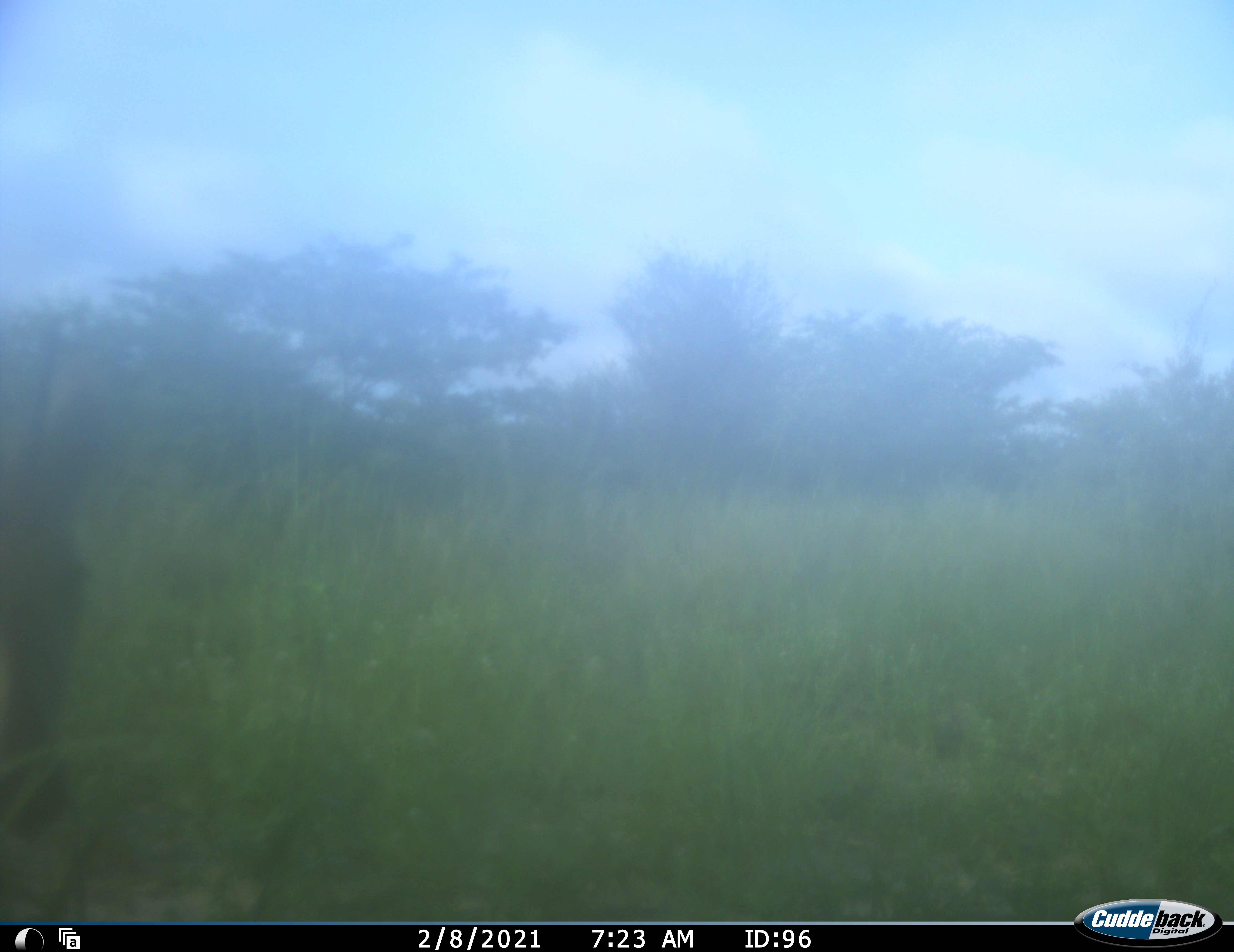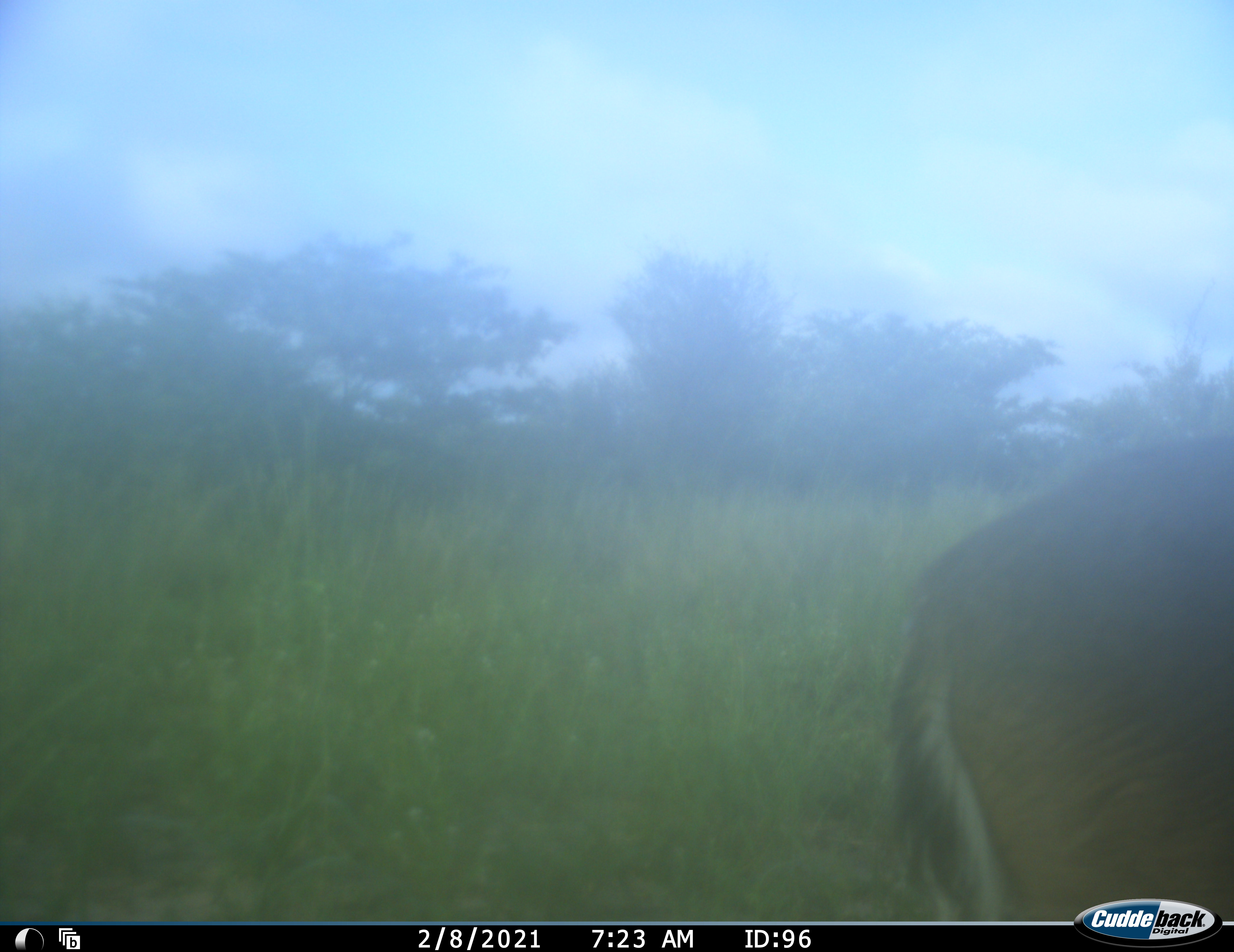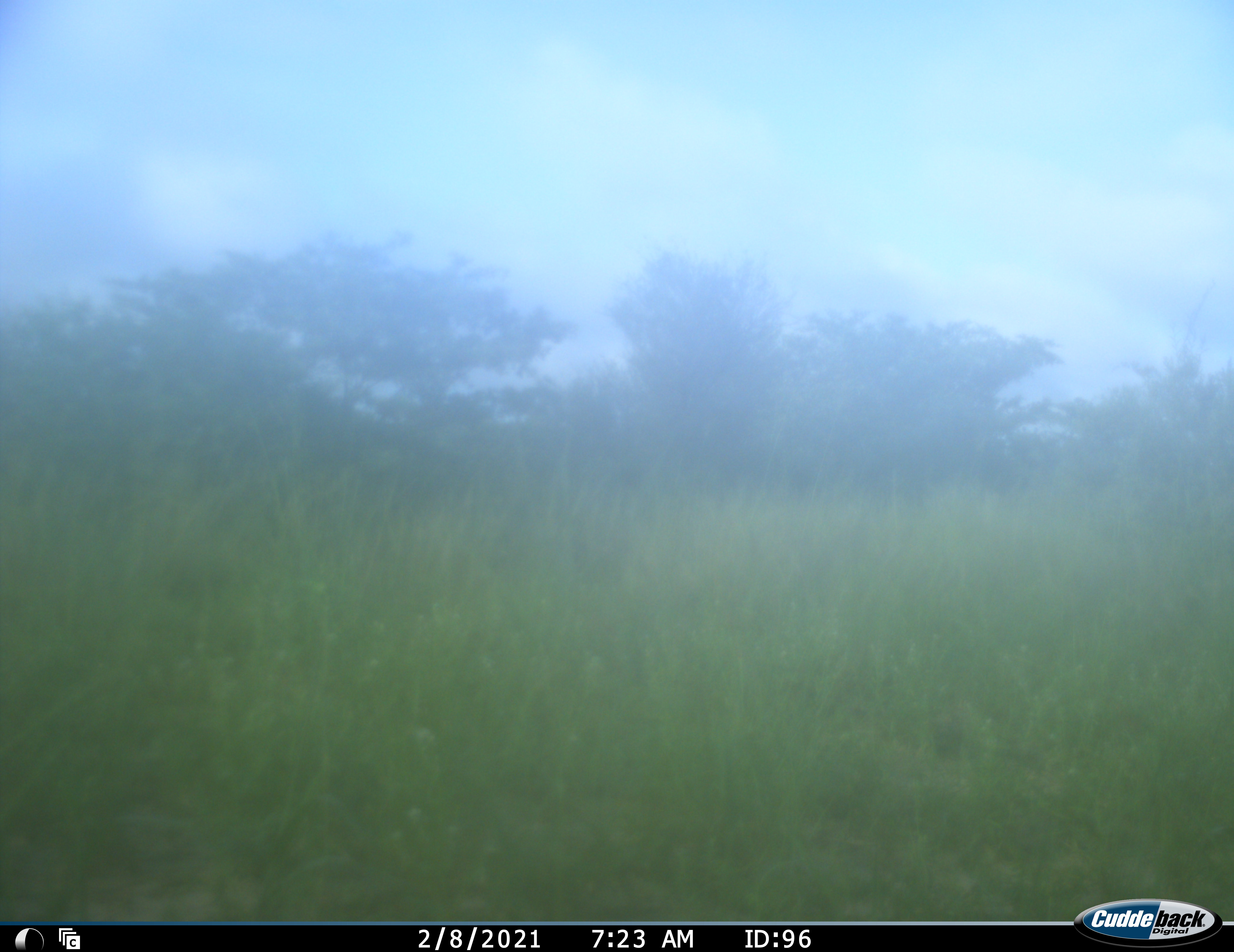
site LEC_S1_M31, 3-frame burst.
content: unidentified animal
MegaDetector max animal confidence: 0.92